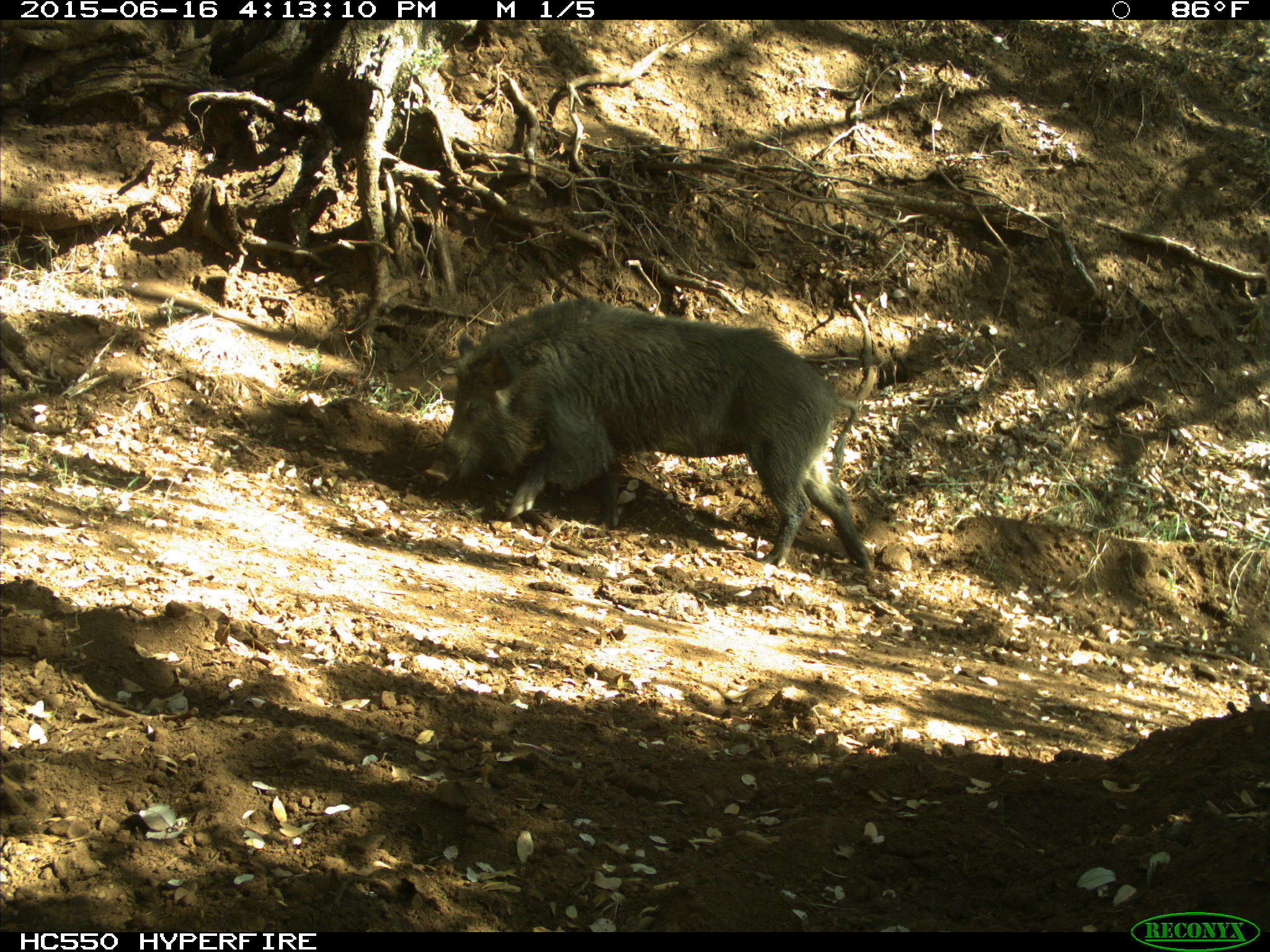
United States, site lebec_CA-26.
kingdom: Animalia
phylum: Chordata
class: Mammalia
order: Artiodactyla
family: Suidae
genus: Sus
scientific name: Sus scrofa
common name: wild boar